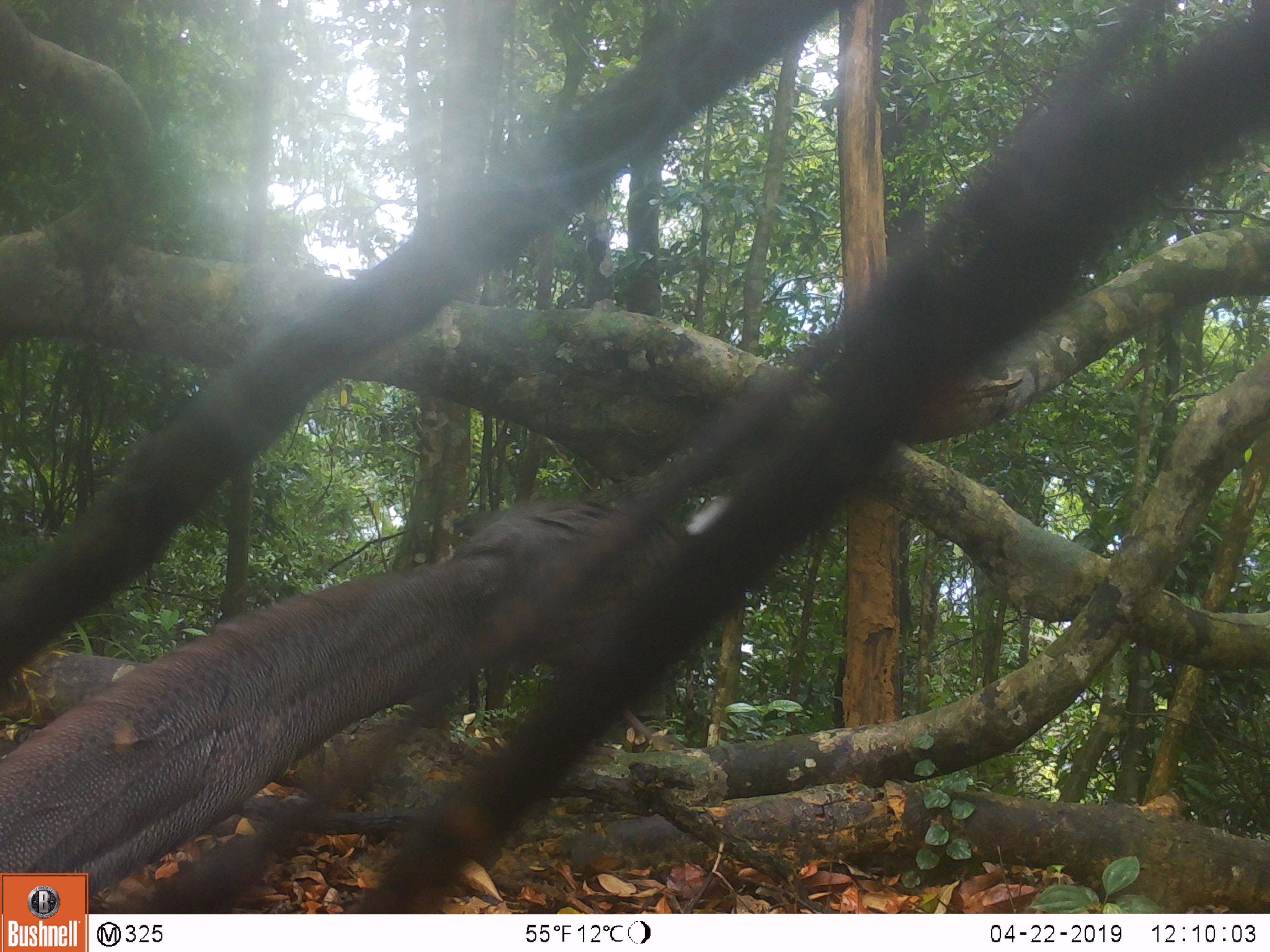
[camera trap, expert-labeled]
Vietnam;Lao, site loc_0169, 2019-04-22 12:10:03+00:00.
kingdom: Animalia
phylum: Chordata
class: Aves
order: Galliformes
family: Phasianidae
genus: Rheinardia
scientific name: Rheinardia ocellata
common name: crested argus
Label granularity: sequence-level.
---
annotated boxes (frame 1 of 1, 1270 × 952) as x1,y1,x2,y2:
crested argus: 0,494,730,914